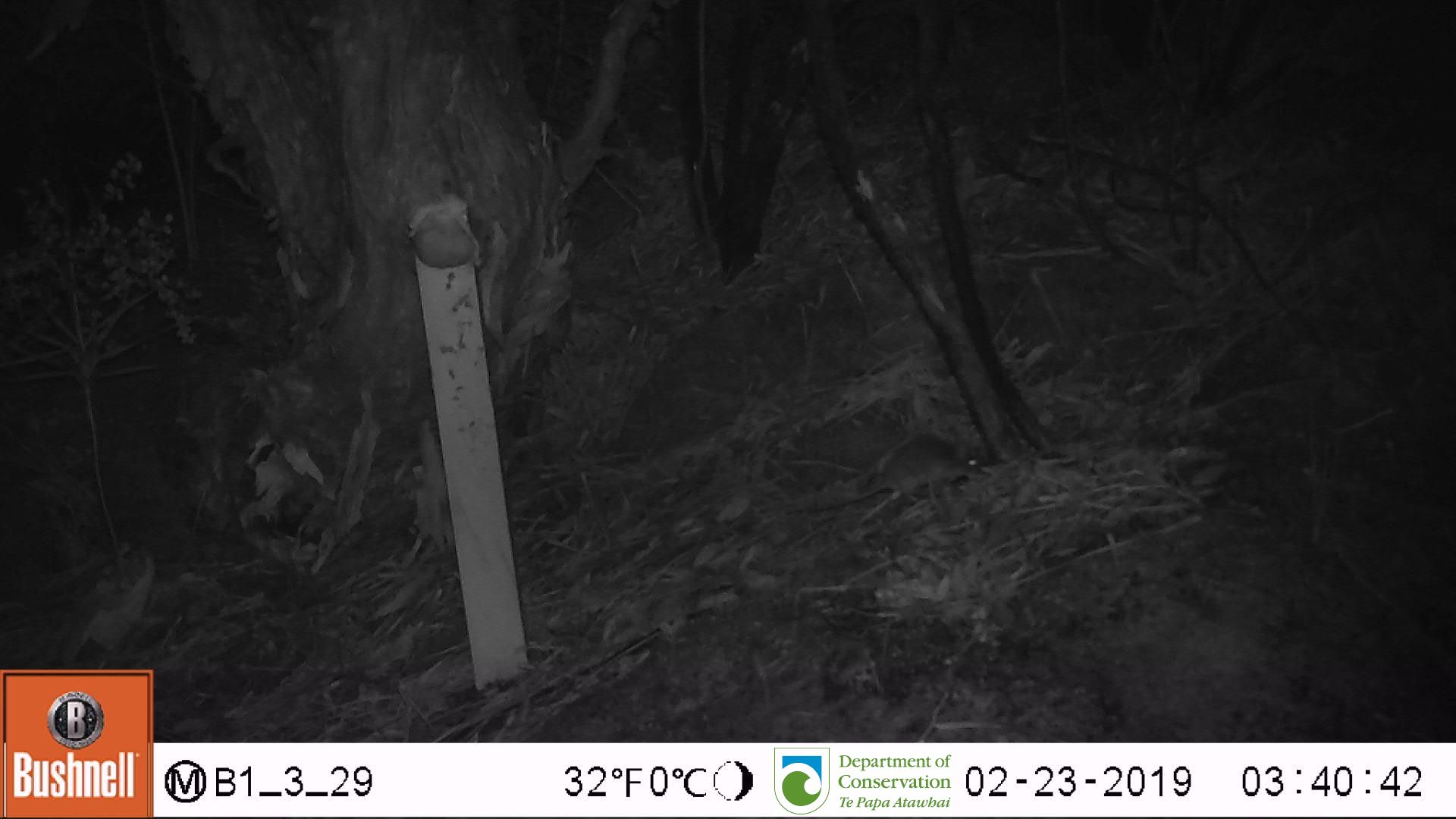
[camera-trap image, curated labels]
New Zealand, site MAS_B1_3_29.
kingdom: Animalia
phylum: Chordata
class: Mammalia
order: Rodentia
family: Muridae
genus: Mus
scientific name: Mus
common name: mouse